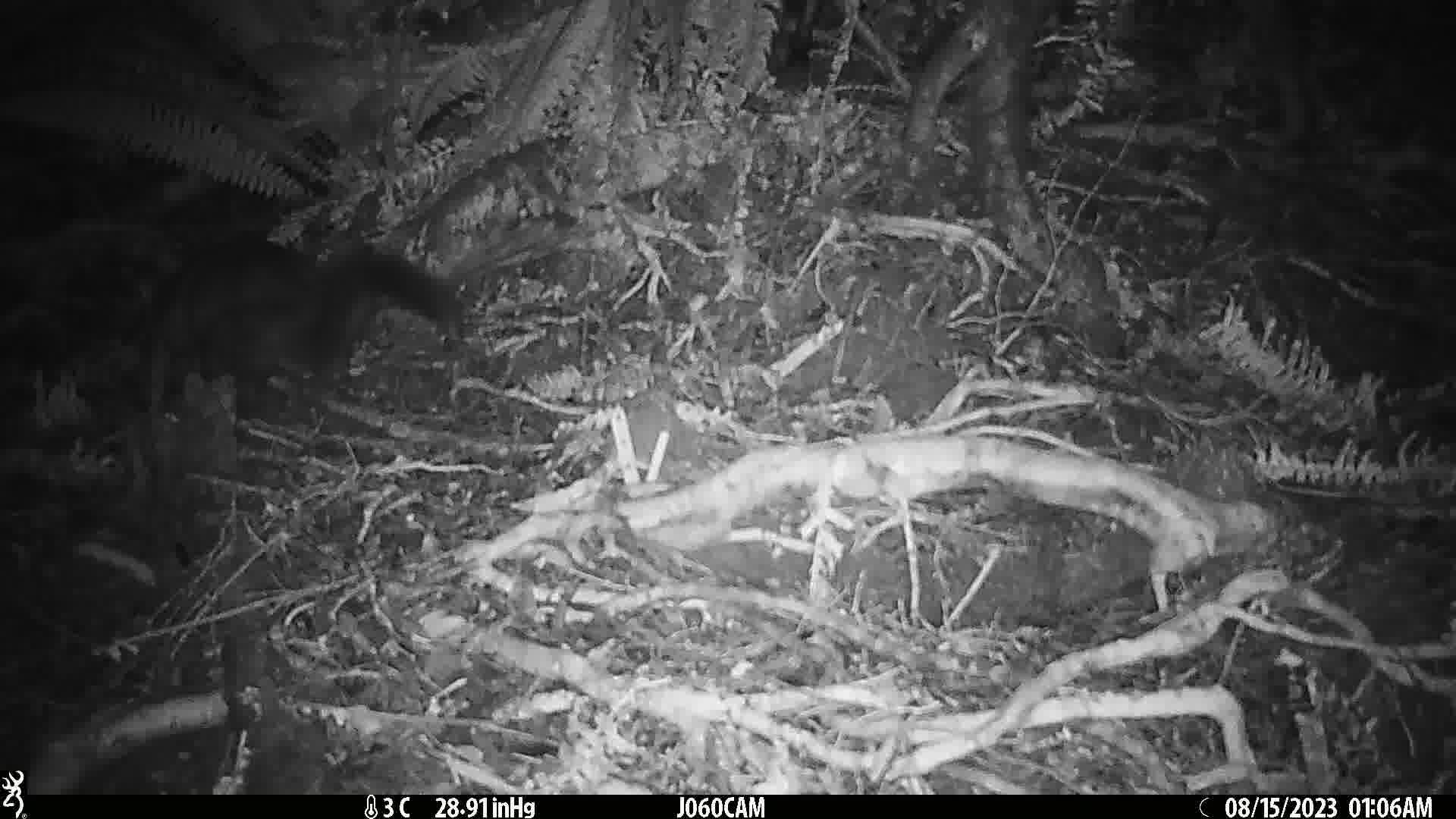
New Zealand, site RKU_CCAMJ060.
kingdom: Animalia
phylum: Chordata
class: Mammalia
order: Diprotodontia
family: Phalangeridae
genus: Trichosurus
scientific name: Trichosurus vulpecula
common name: common brushtail possum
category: possum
Possum (common brushtail possum) (Trichosurus vulpecula).